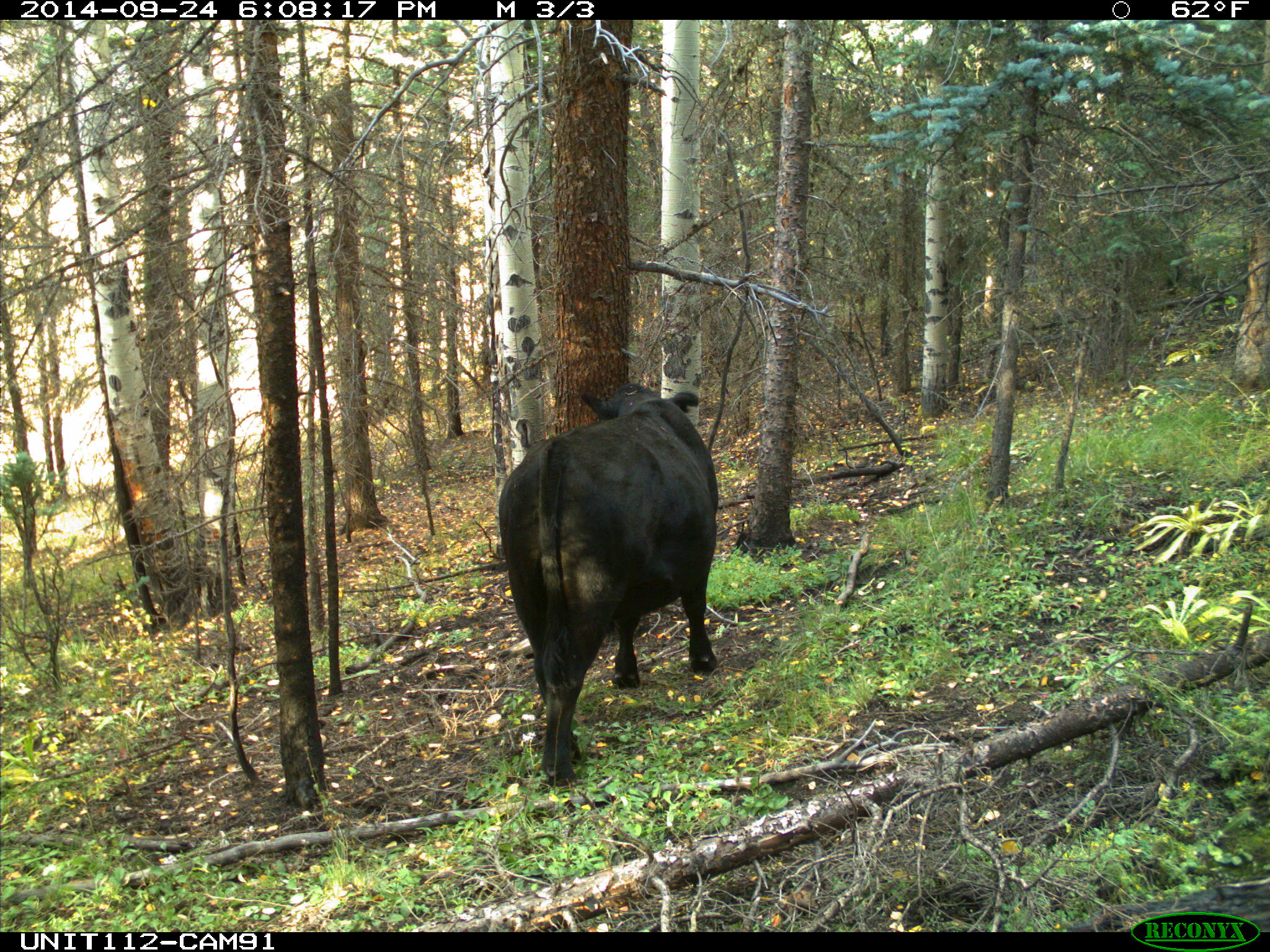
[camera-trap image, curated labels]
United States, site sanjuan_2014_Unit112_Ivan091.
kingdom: Animalia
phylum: Chordata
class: Mammalia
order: Artiodactyla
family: Bovidae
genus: Bos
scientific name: Bos taurus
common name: domestic cow